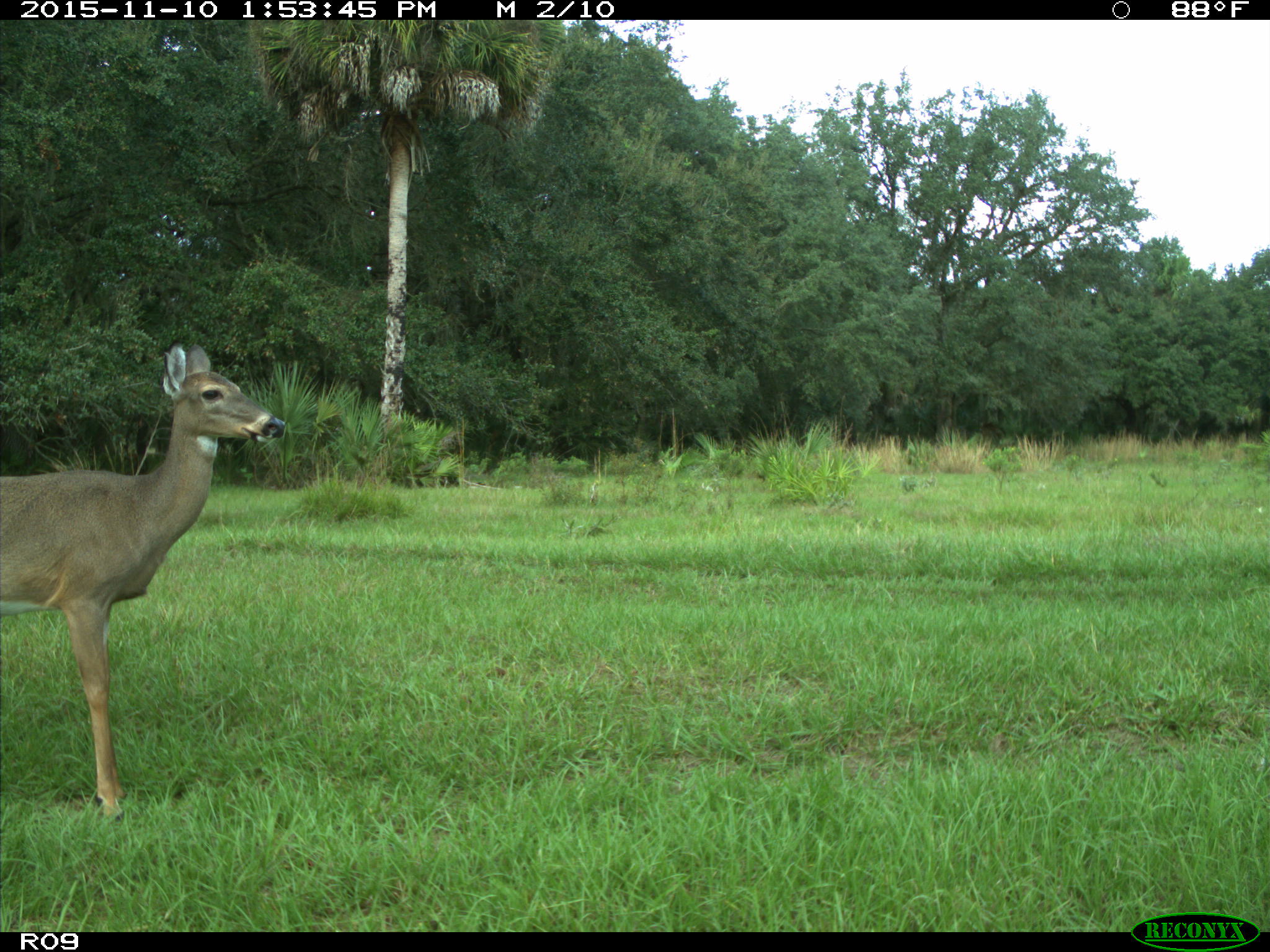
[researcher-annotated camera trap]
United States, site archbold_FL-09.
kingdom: Animalia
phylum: Chordata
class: Mammalia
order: Artiodactyla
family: Cervidae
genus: Odocoileus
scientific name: Odocoileus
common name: deer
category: unidentified deer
Unidentified deer (deer) (Odocoileus).